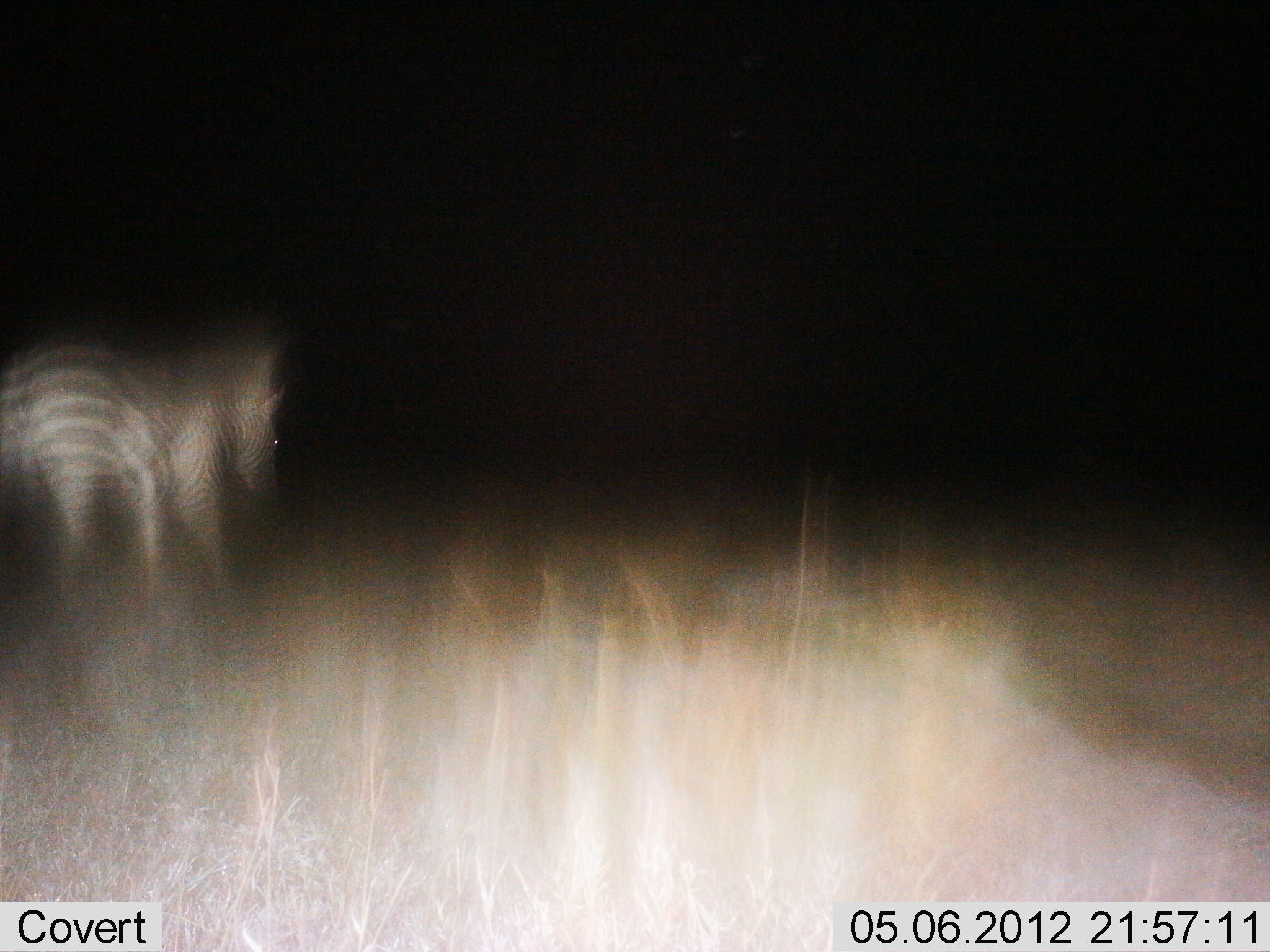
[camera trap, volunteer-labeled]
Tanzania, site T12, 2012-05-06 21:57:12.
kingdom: Animalia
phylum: Chordata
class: Mammalia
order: Perissodactyla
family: Equidae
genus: Equus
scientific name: Equus quagga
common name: plains zebra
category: zebra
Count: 1.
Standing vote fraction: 60%.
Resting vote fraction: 0%.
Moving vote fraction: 40%.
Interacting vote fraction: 0%.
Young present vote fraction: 0%.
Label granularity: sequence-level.